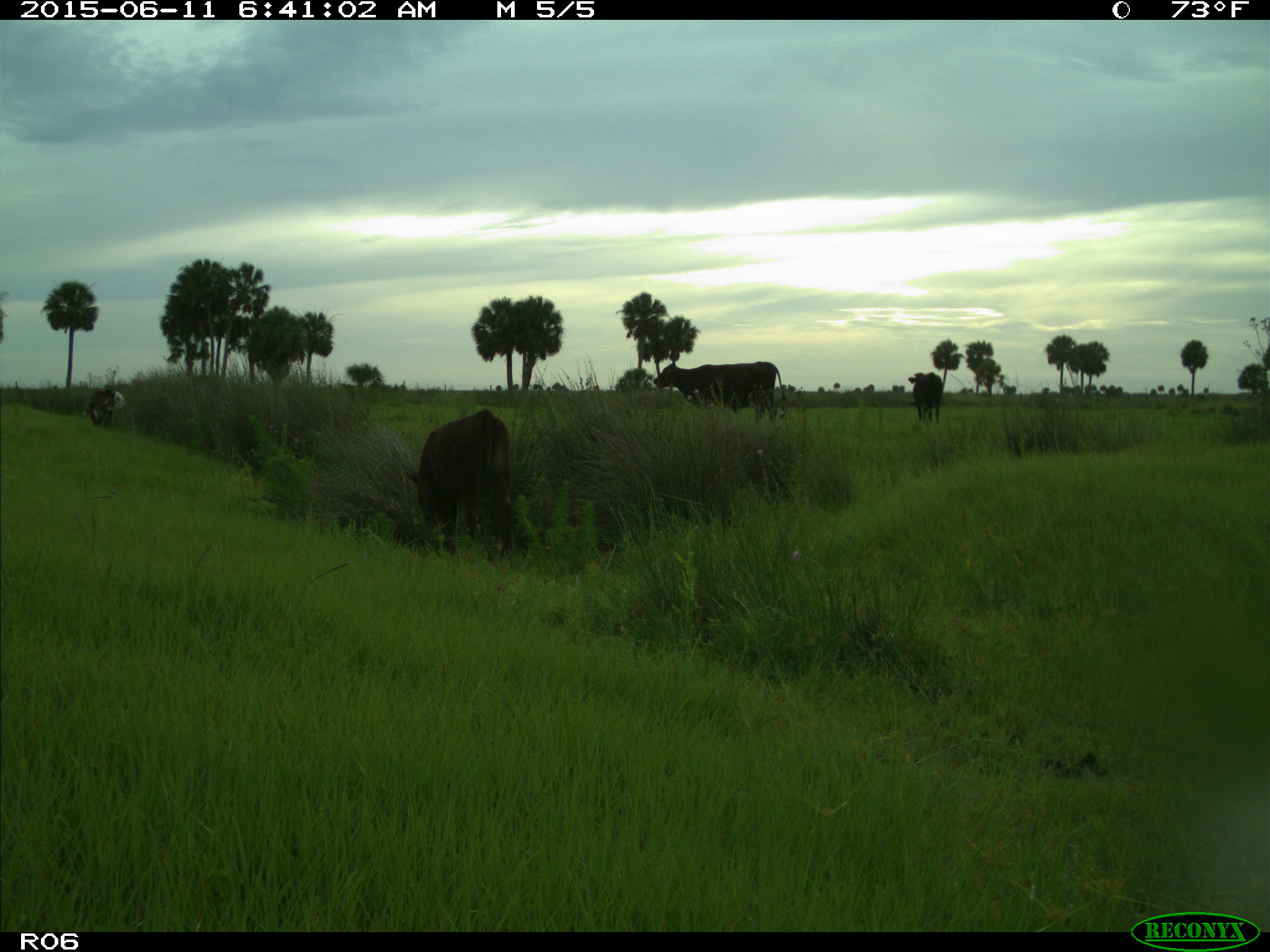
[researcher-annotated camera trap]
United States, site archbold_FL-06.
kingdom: Animalia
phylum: Chordata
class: Mammalia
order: Artiodactyla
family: Bovidae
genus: Bos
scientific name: Bos taurus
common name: domestic cow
Bos taurus (domestic cow).